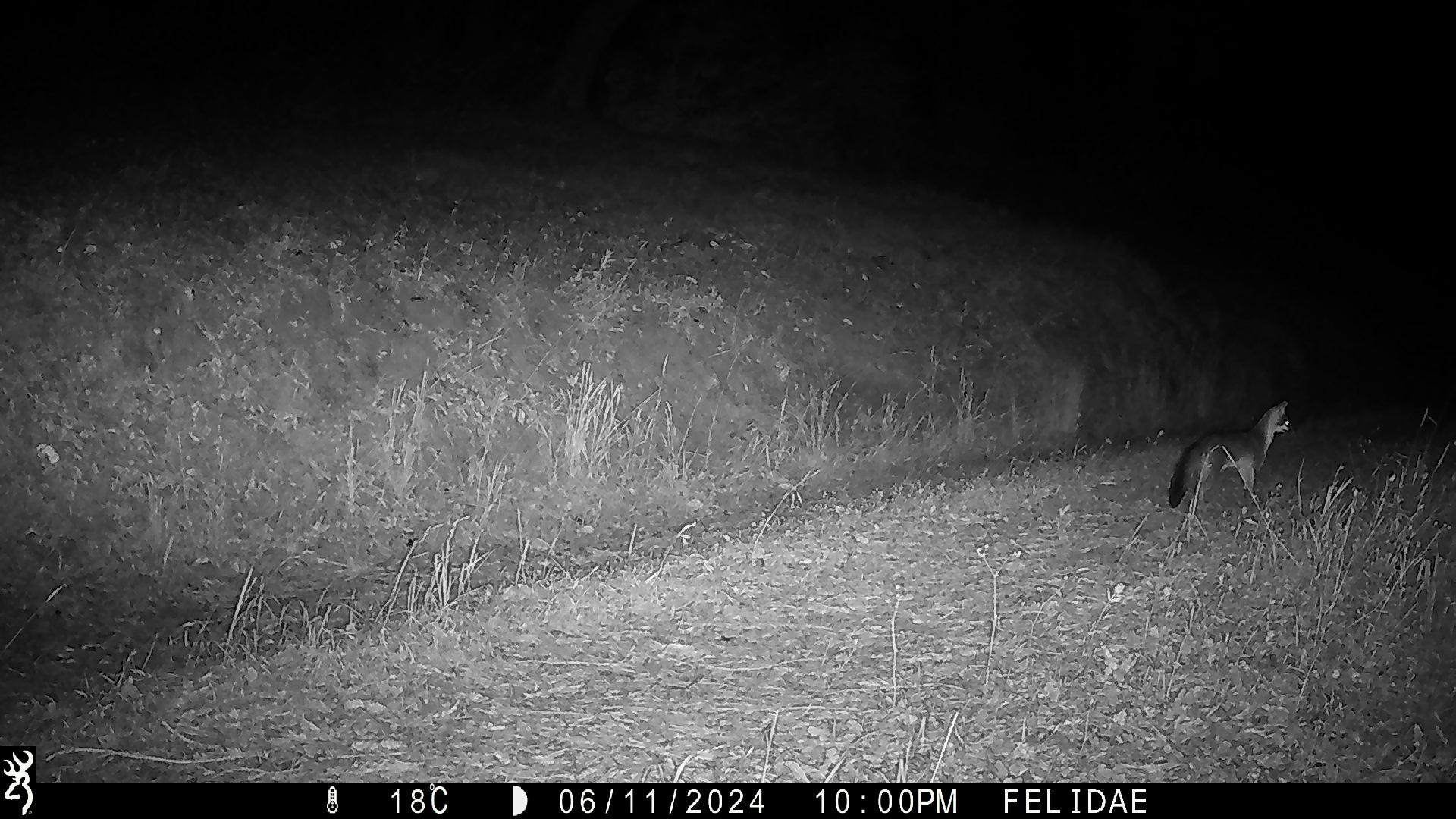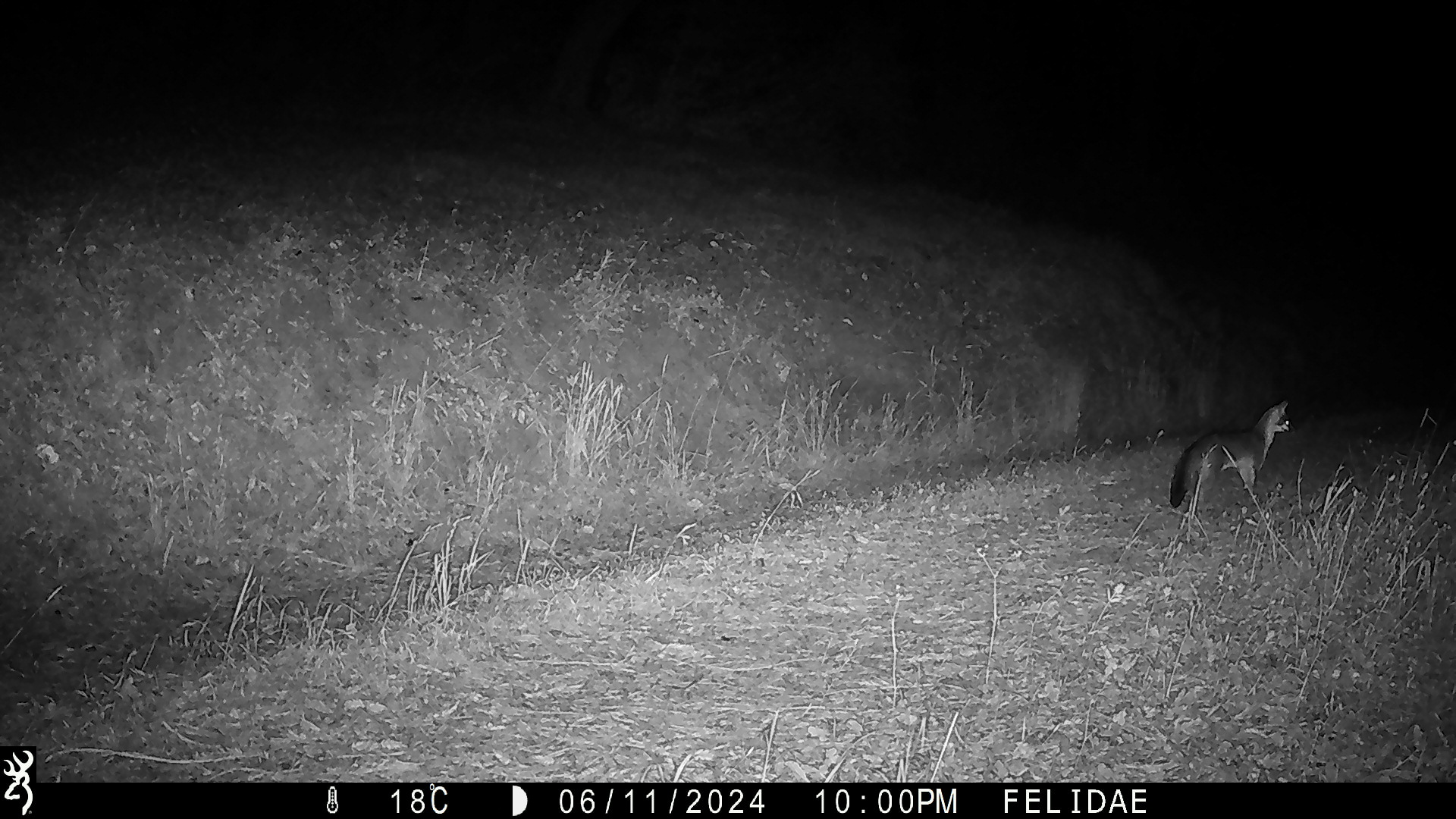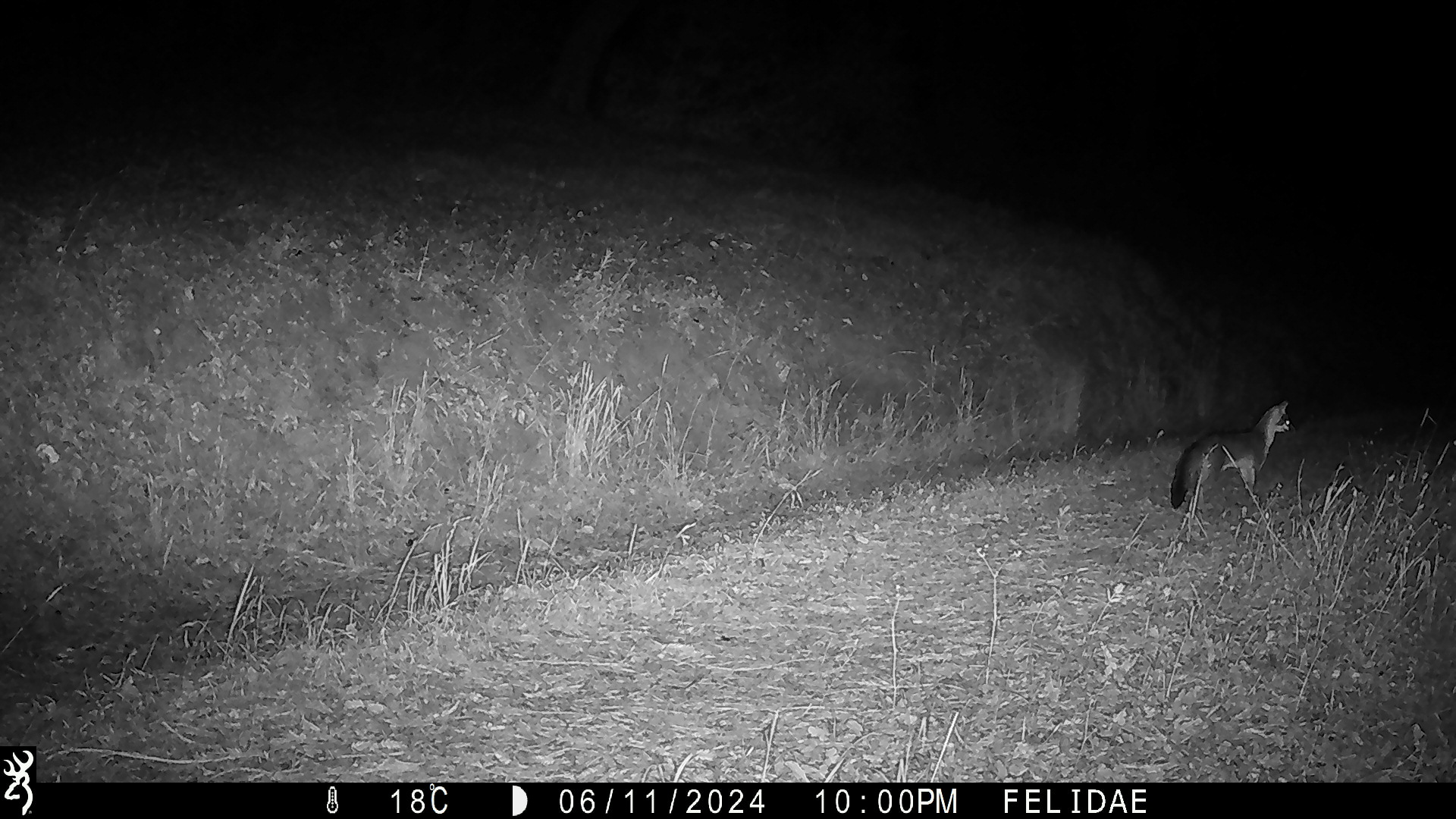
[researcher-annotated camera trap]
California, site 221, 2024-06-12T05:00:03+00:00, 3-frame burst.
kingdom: Animalia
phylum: Chordata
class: Mammalia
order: Carnivora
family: Canidae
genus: Urocyon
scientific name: Urocyon cinereoargenteus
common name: gray fox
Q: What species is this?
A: Gray fox (Urocyon cinereoargenteus).